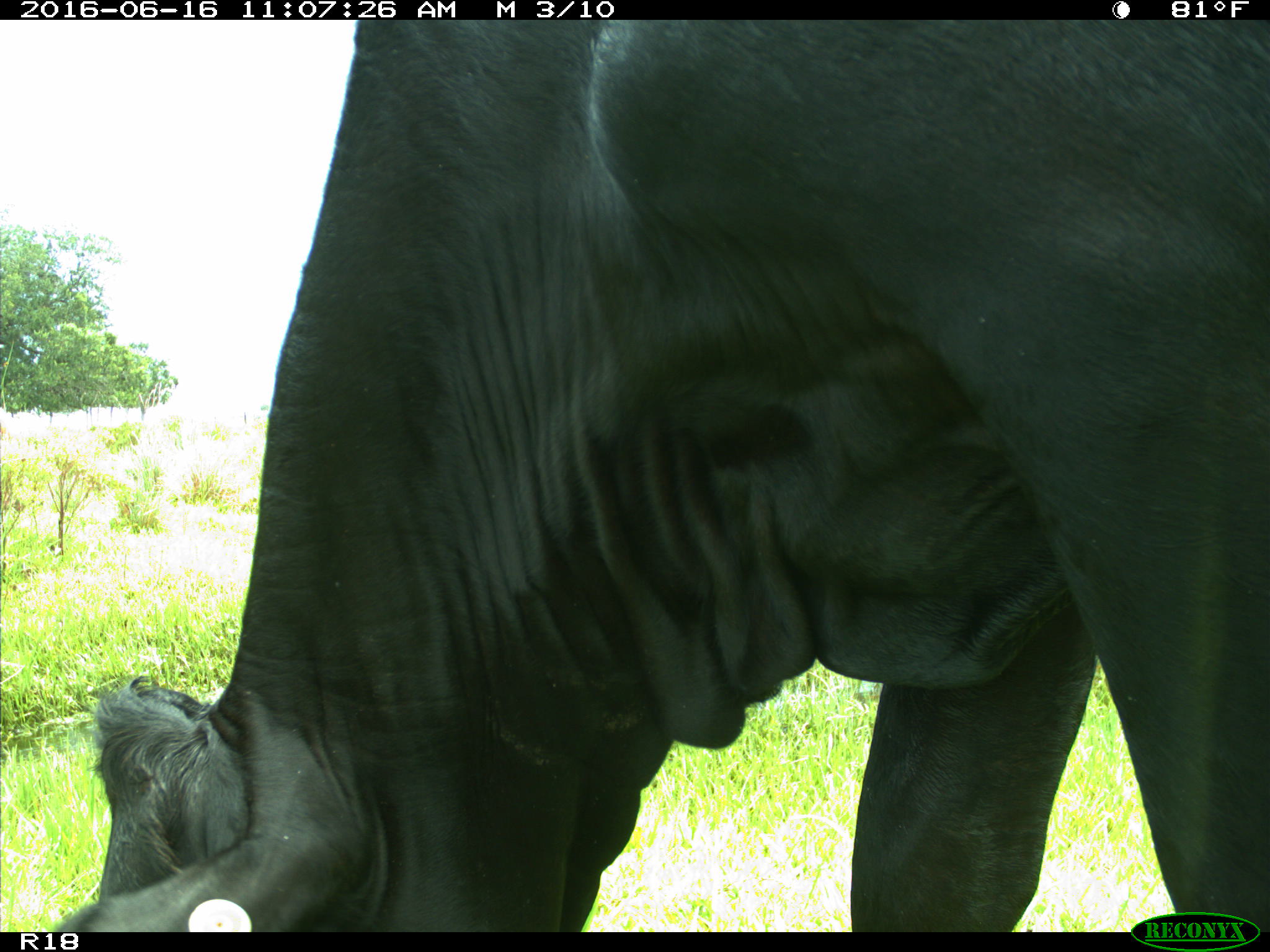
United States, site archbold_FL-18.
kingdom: Animalia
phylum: Chordata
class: Mammalia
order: Artiodactyla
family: Bovidae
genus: Bos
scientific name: Bos taurus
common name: domestic cow